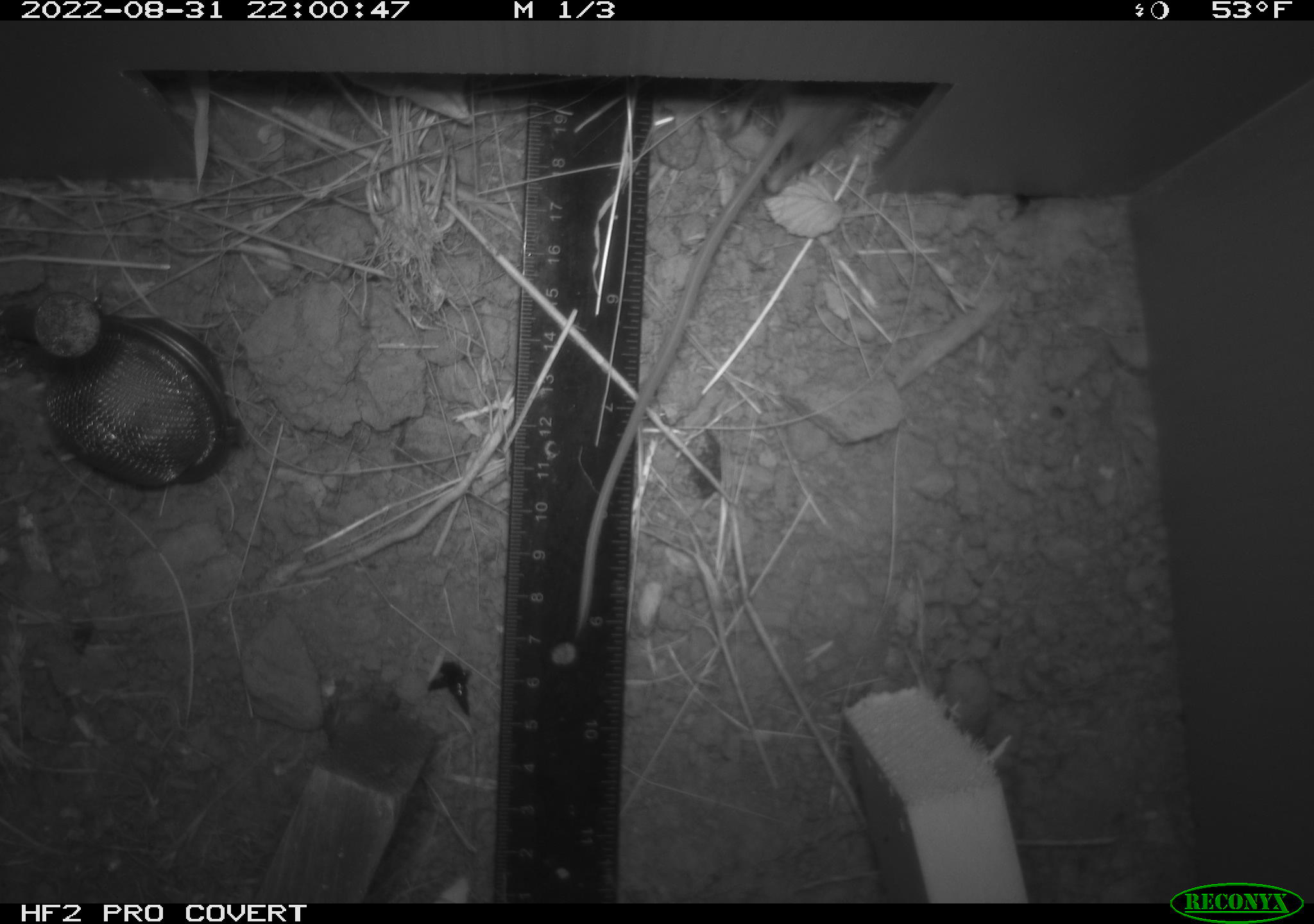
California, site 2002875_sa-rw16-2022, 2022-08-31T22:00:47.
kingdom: Animalia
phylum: Chordata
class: Mammalia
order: Rodentia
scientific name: Rodentia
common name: rodent